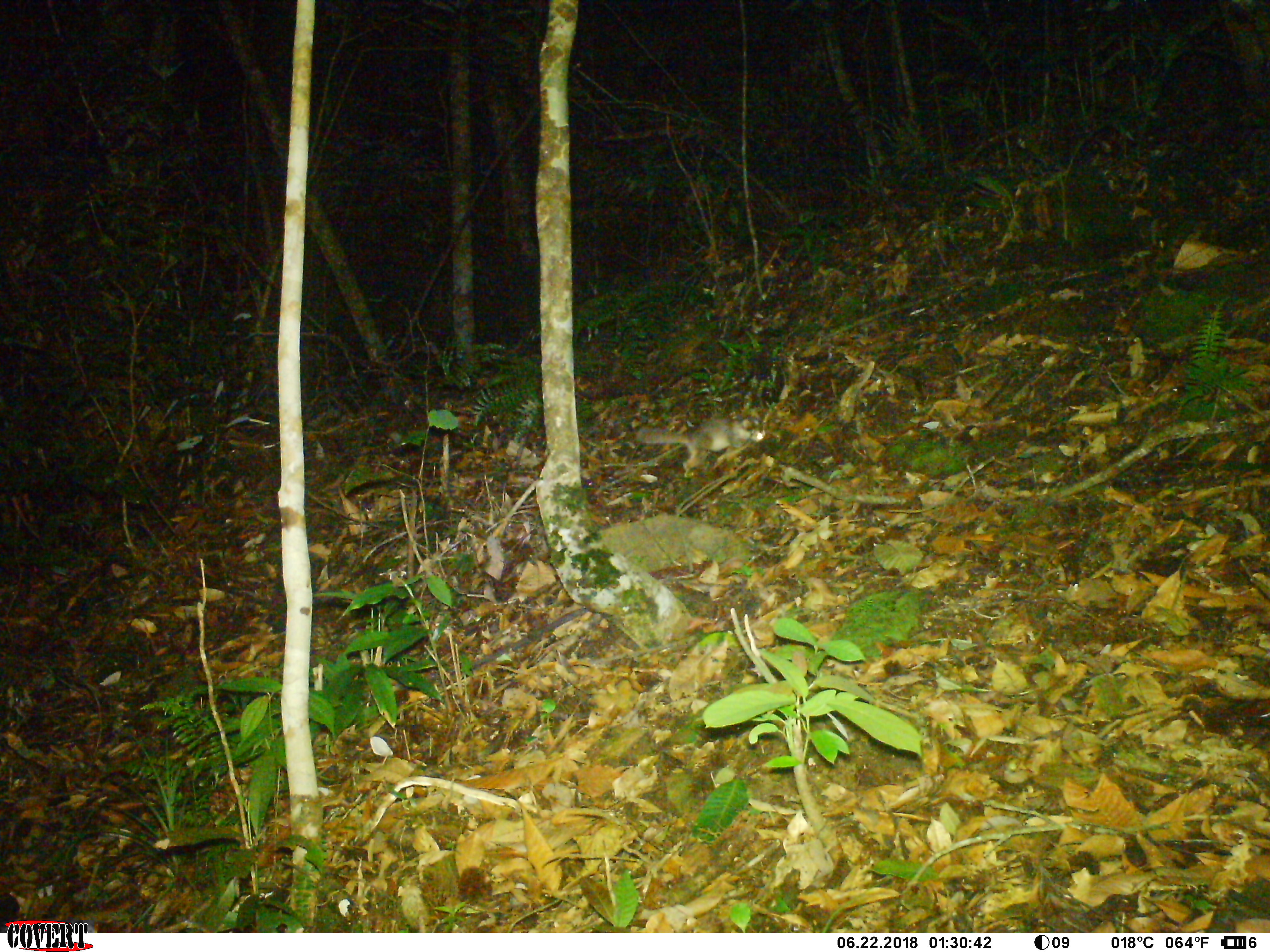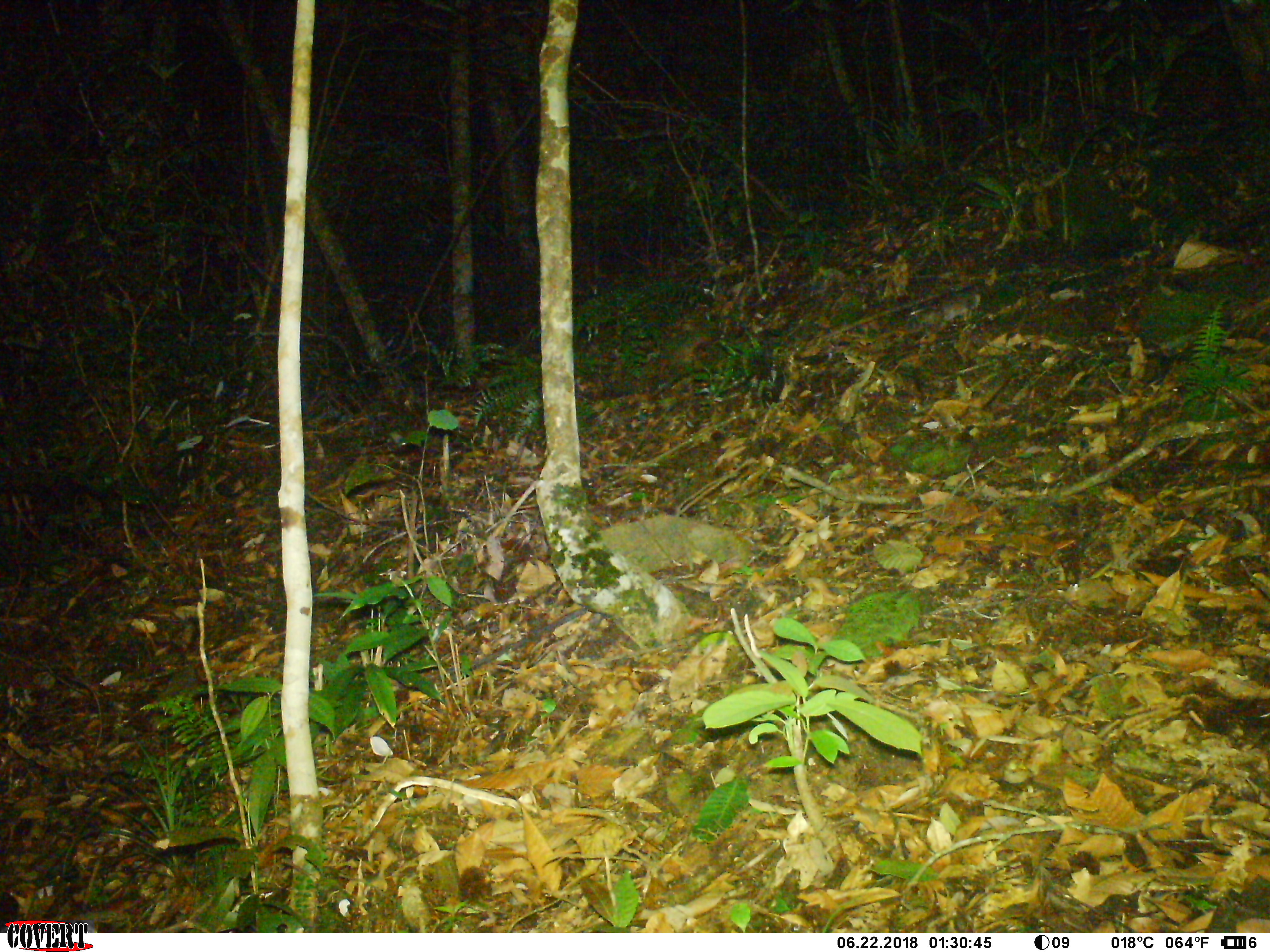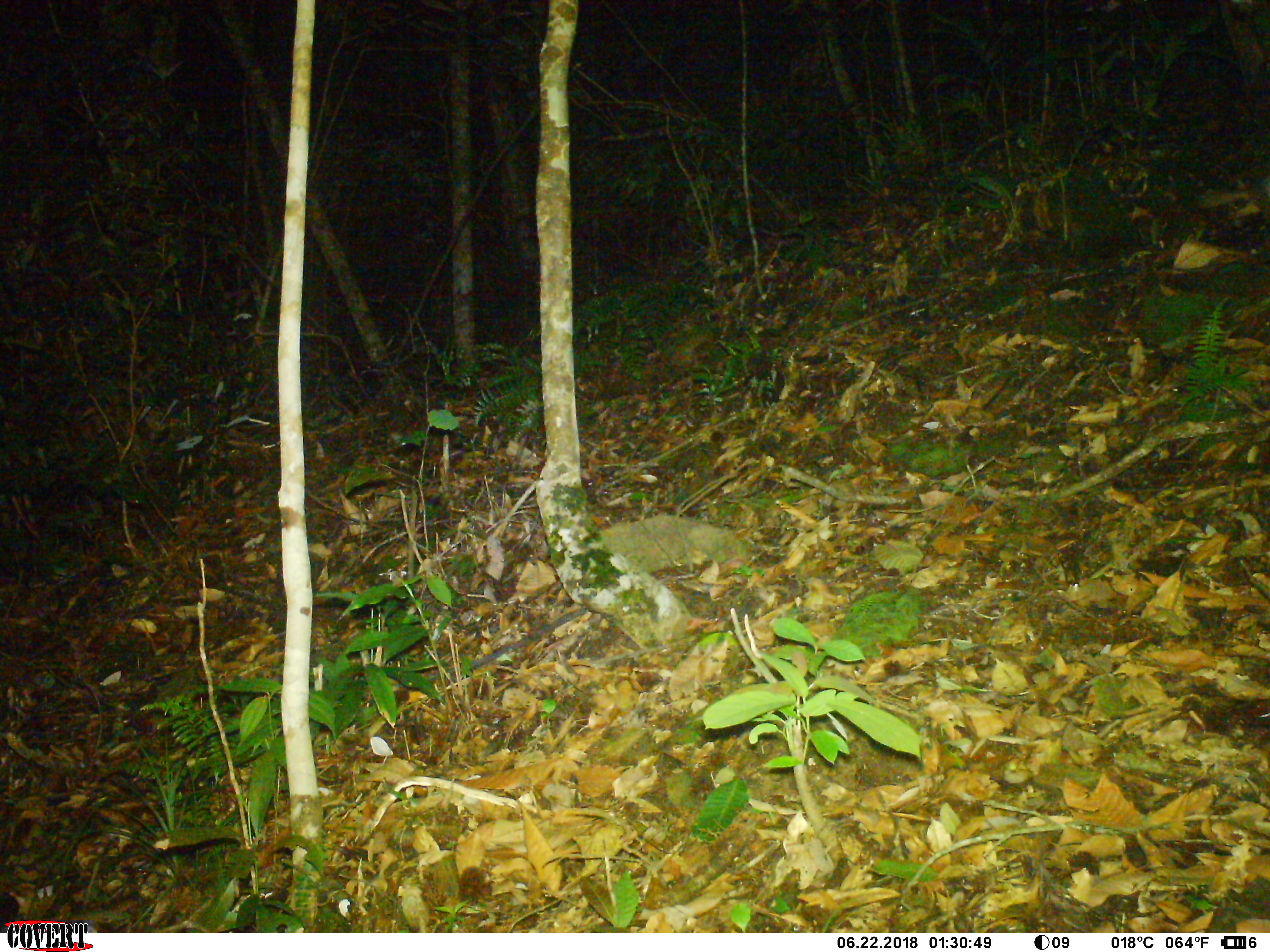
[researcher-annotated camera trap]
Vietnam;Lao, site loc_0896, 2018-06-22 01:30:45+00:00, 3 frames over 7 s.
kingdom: Animalia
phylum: Chordata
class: Mammalia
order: Carnivora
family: Mustelidae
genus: Melogale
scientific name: Melogale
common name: ferret badger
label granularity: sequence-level